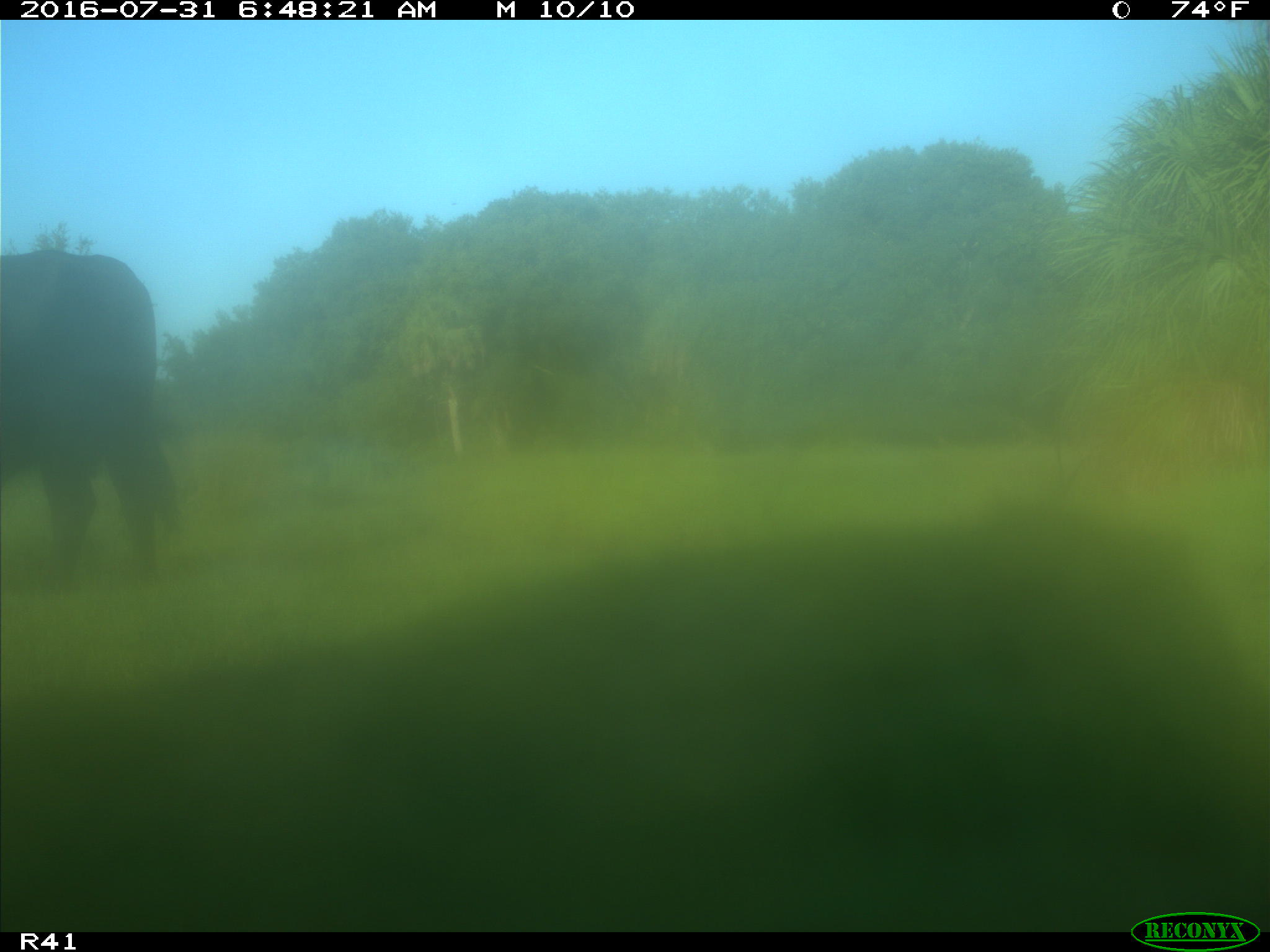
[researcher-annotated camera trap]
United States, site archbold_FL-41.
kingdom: Animalia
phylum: Chordata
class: Mammalia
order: Artiodactyla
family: Bovidae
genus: Bos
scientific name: Bos taurus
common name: domestic cow